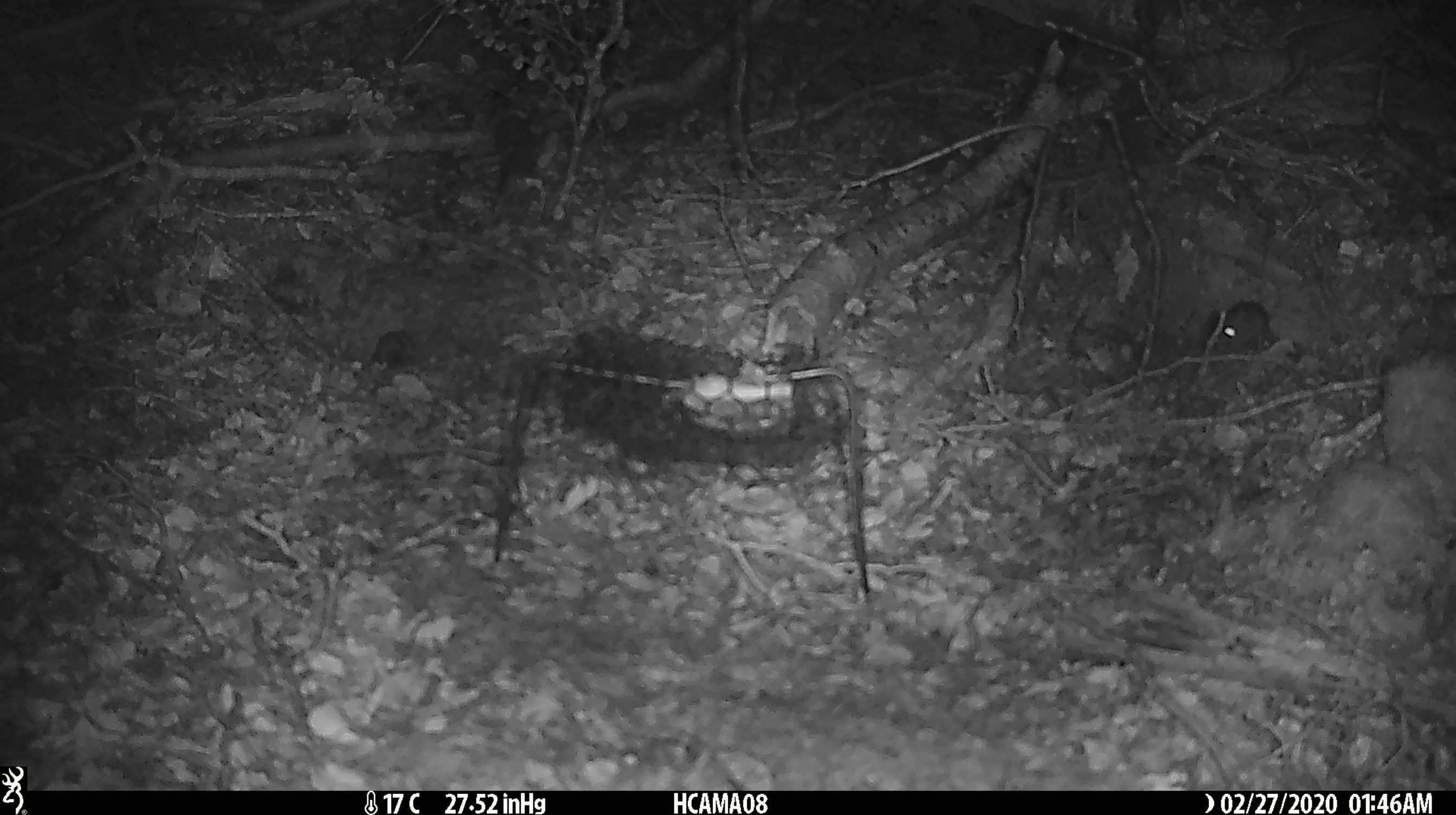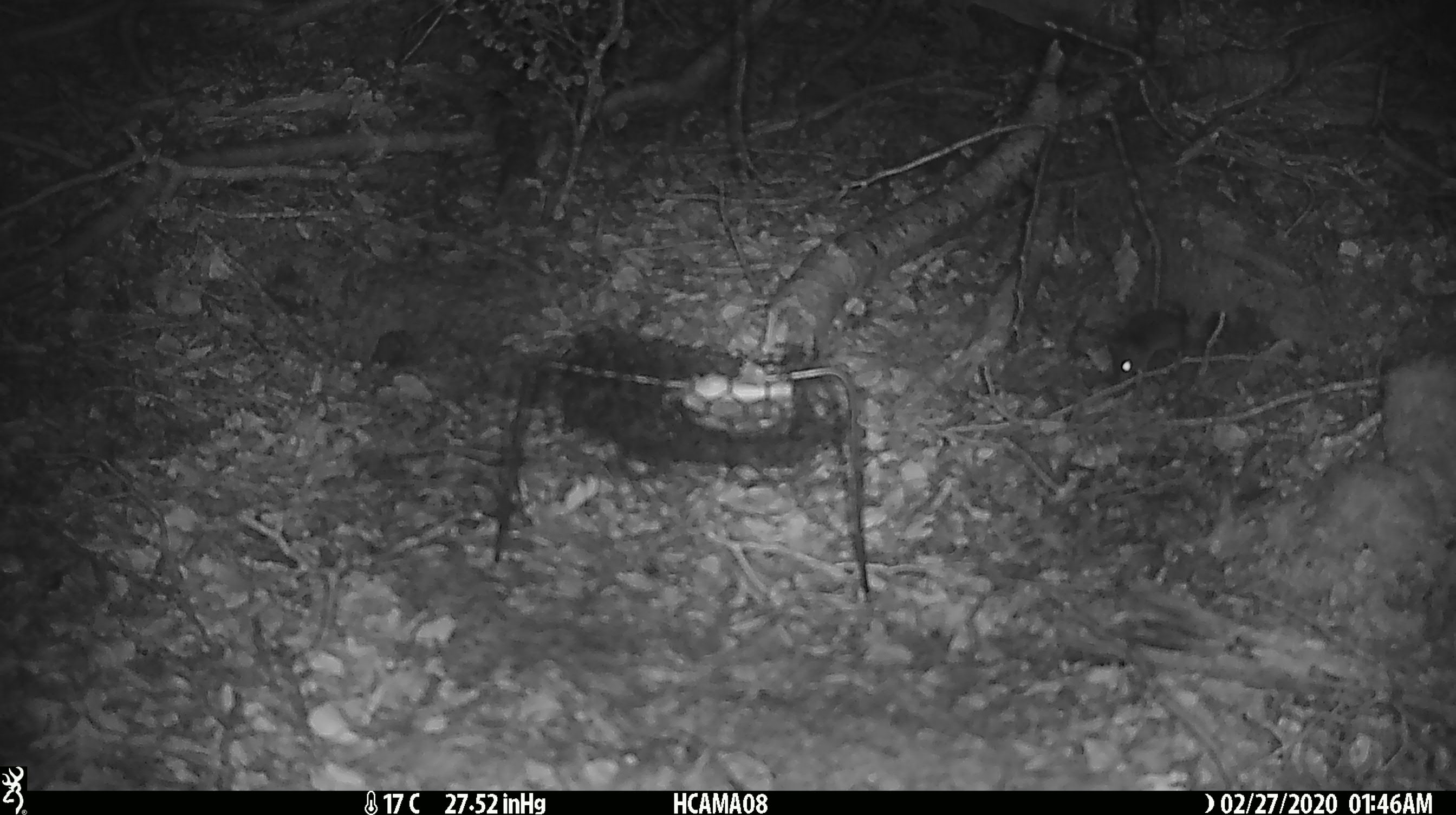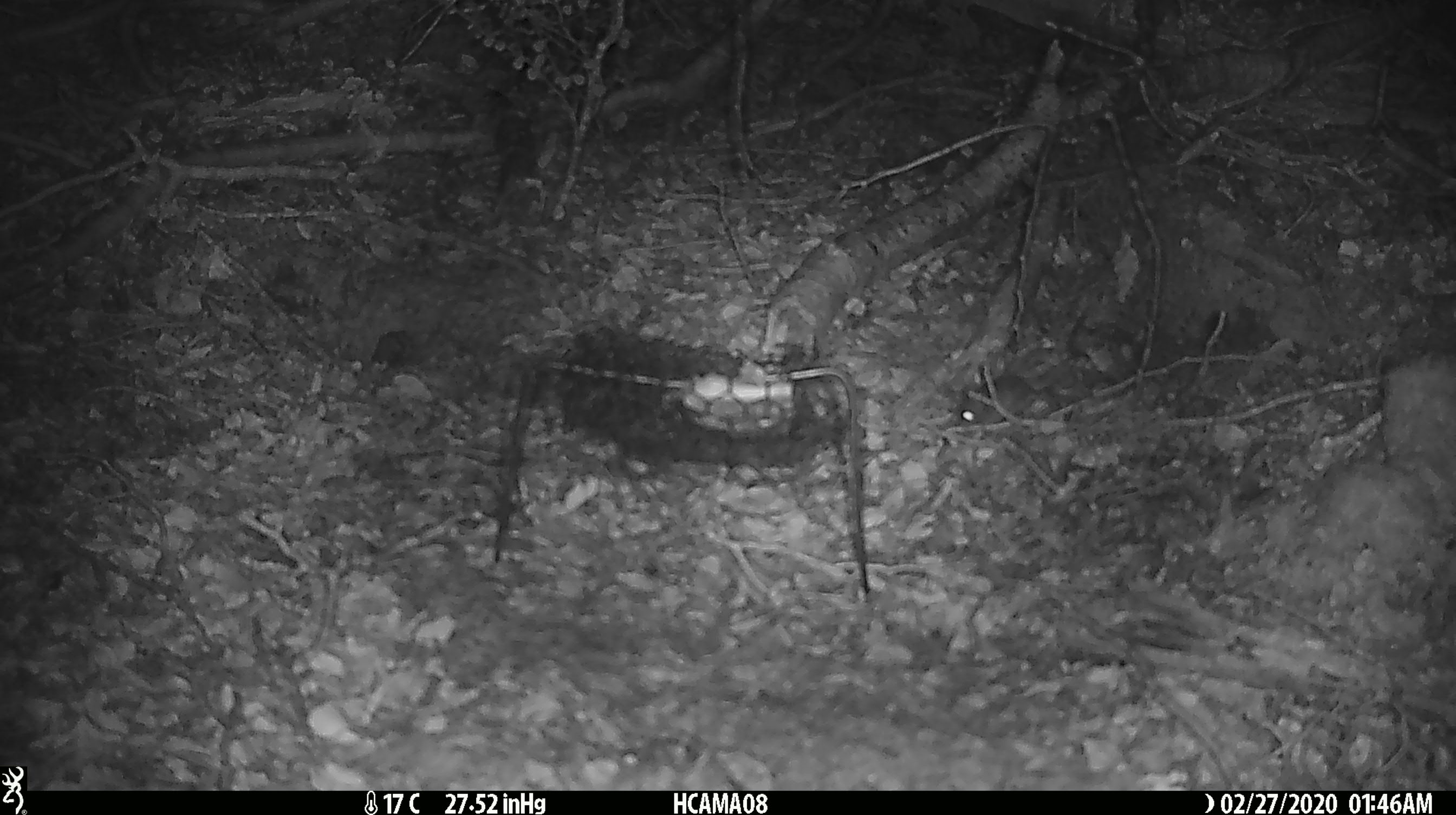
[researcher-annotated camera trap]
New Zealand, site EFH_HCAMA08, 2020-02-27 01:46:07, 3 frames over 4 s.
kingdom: Animalia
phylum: Chordata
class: Mammalia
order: Rodentia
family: Muridae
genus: Mus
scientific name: Mus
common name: mouse